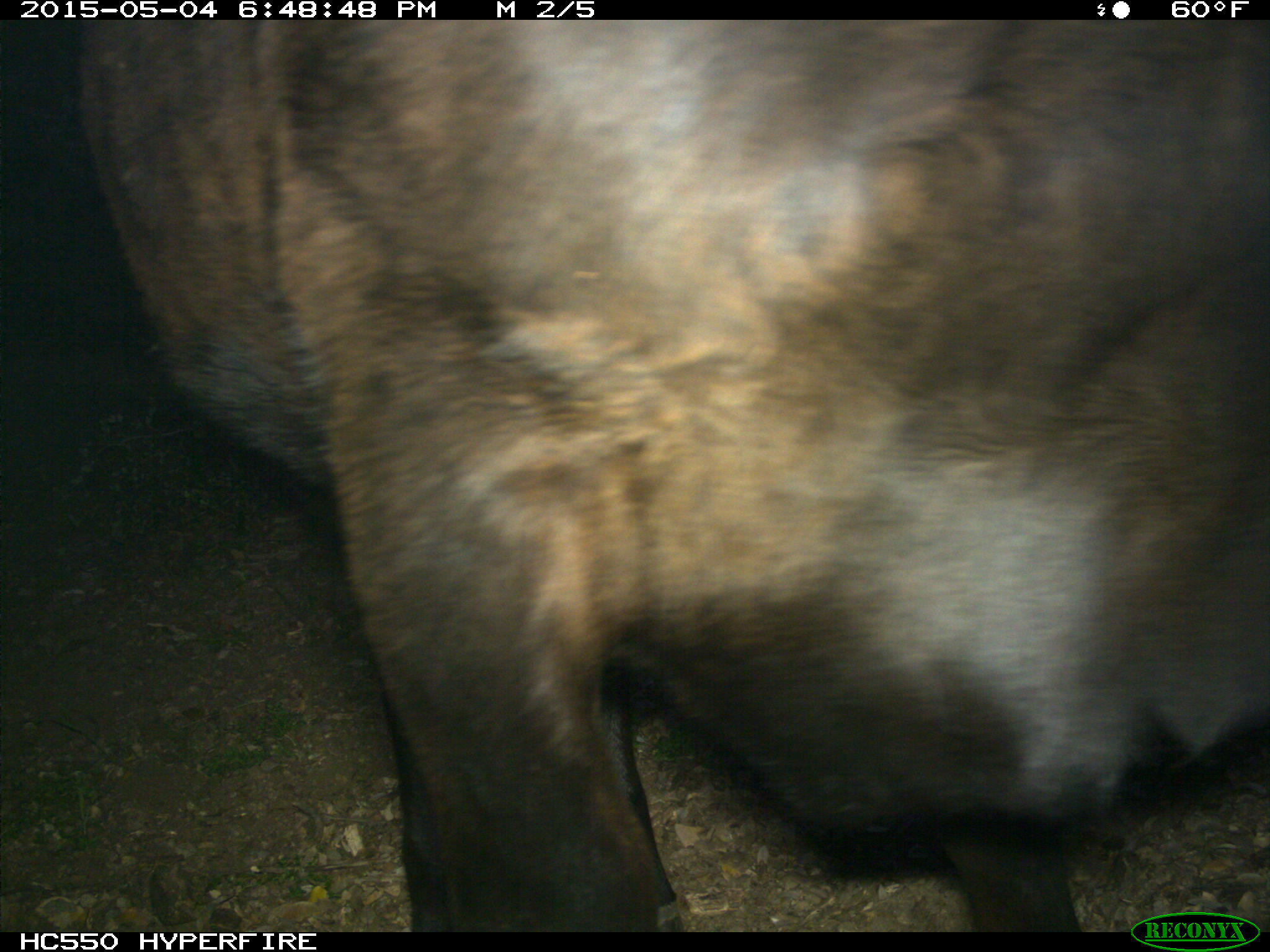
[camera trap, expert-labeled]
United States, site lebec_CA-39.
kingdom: Animalia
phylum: Chordata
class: Mammalia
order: Artiodactyla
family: Bovidae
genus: Bos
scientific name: Bos taurus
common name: domestic cow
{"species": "Bos taurus (domestic cow)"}